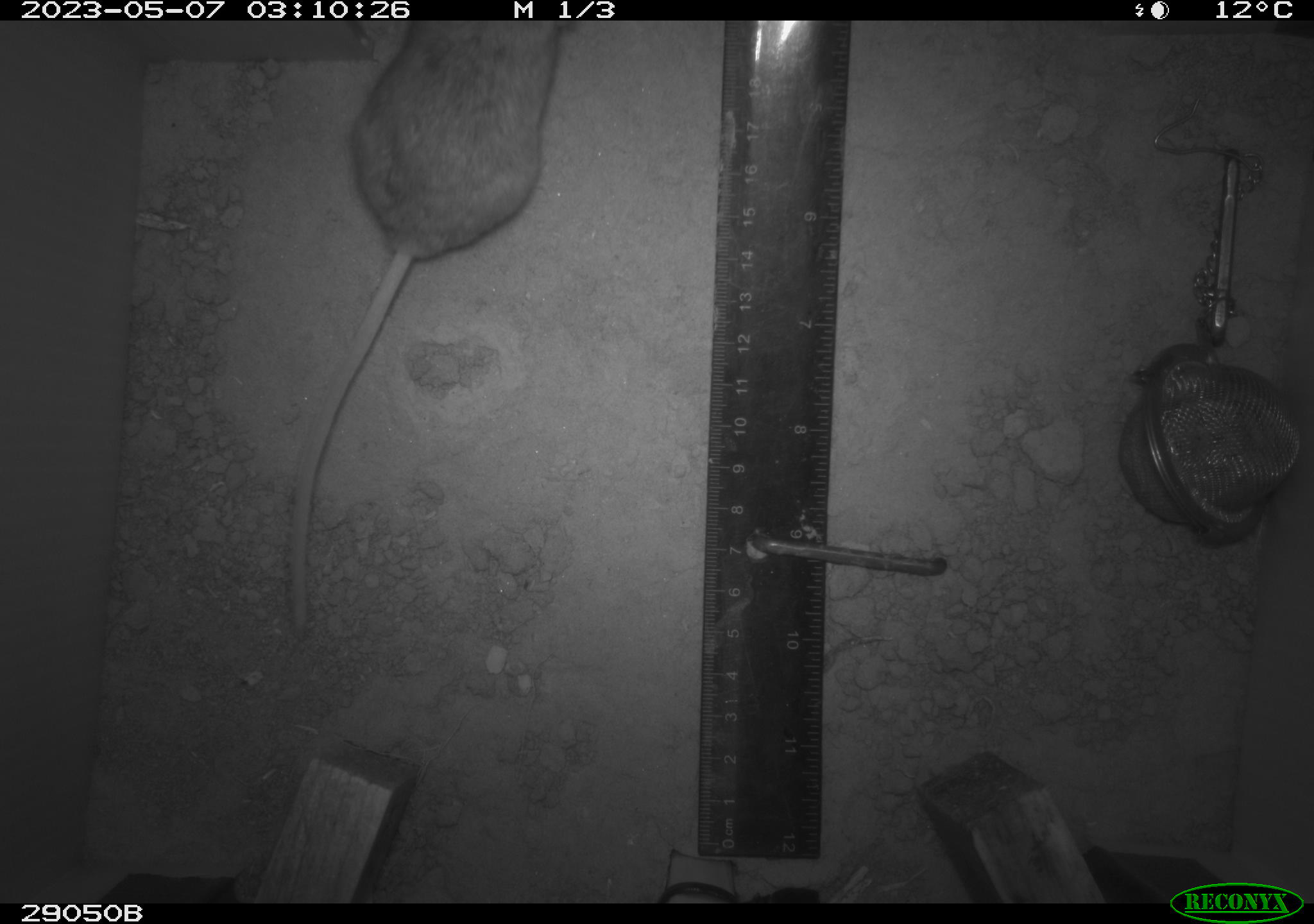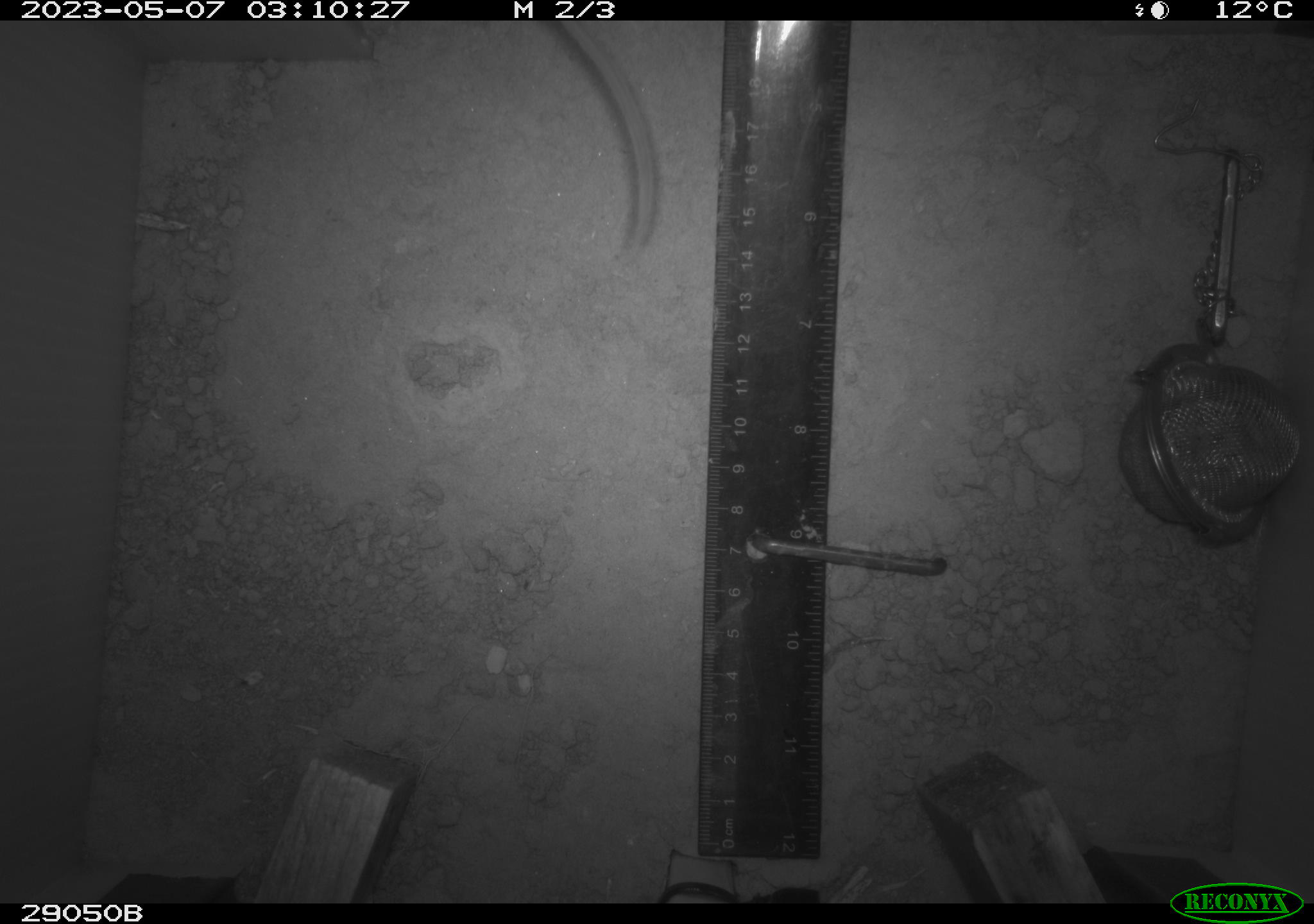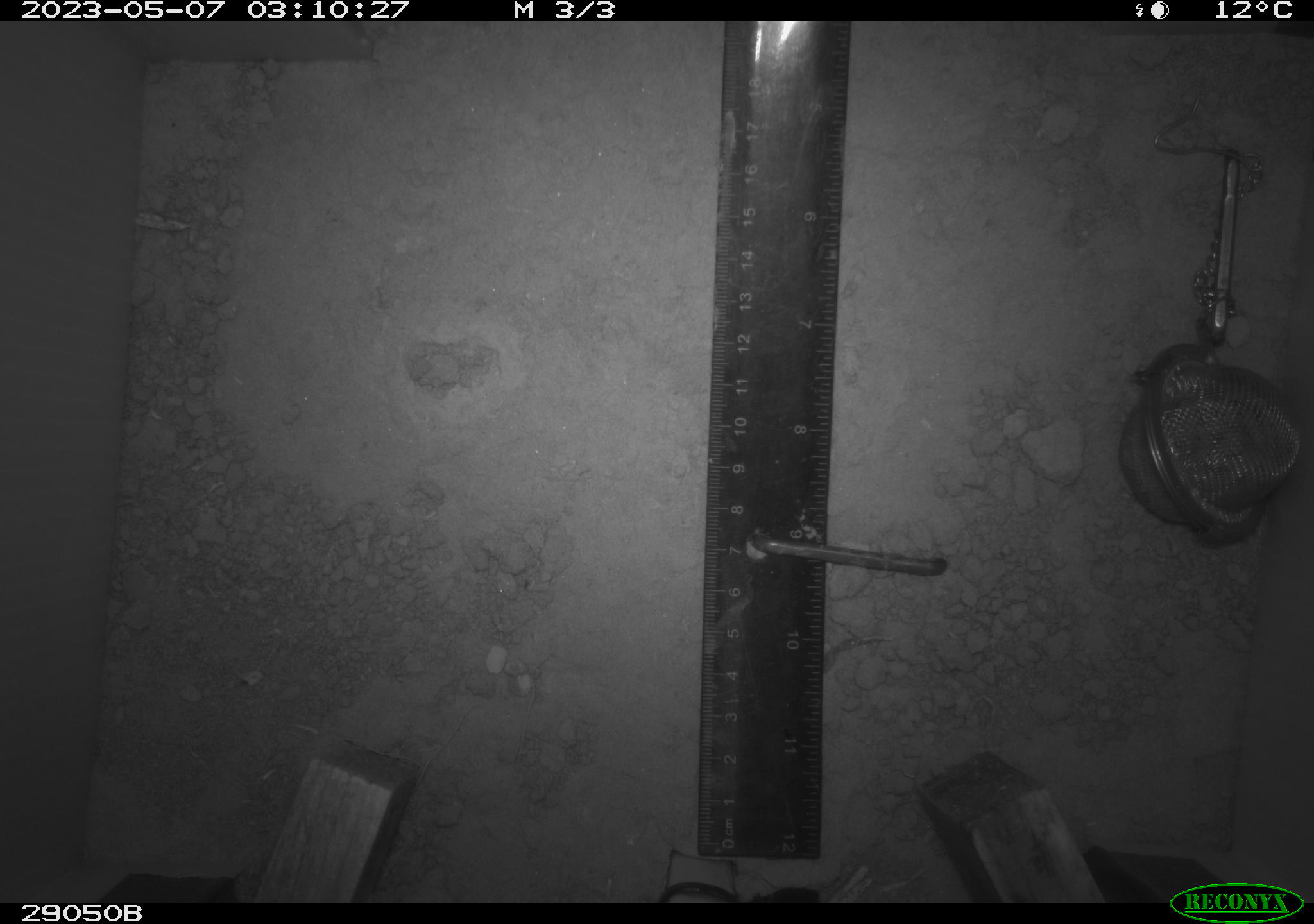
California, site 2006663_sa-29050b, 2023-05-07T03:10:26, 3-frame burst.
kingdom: Animalia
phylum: Chordata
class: Mammalia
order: Rodentia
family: Cricetidae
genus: Peromyscus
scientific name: Peromyscus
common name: deer mice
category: peromyscus species